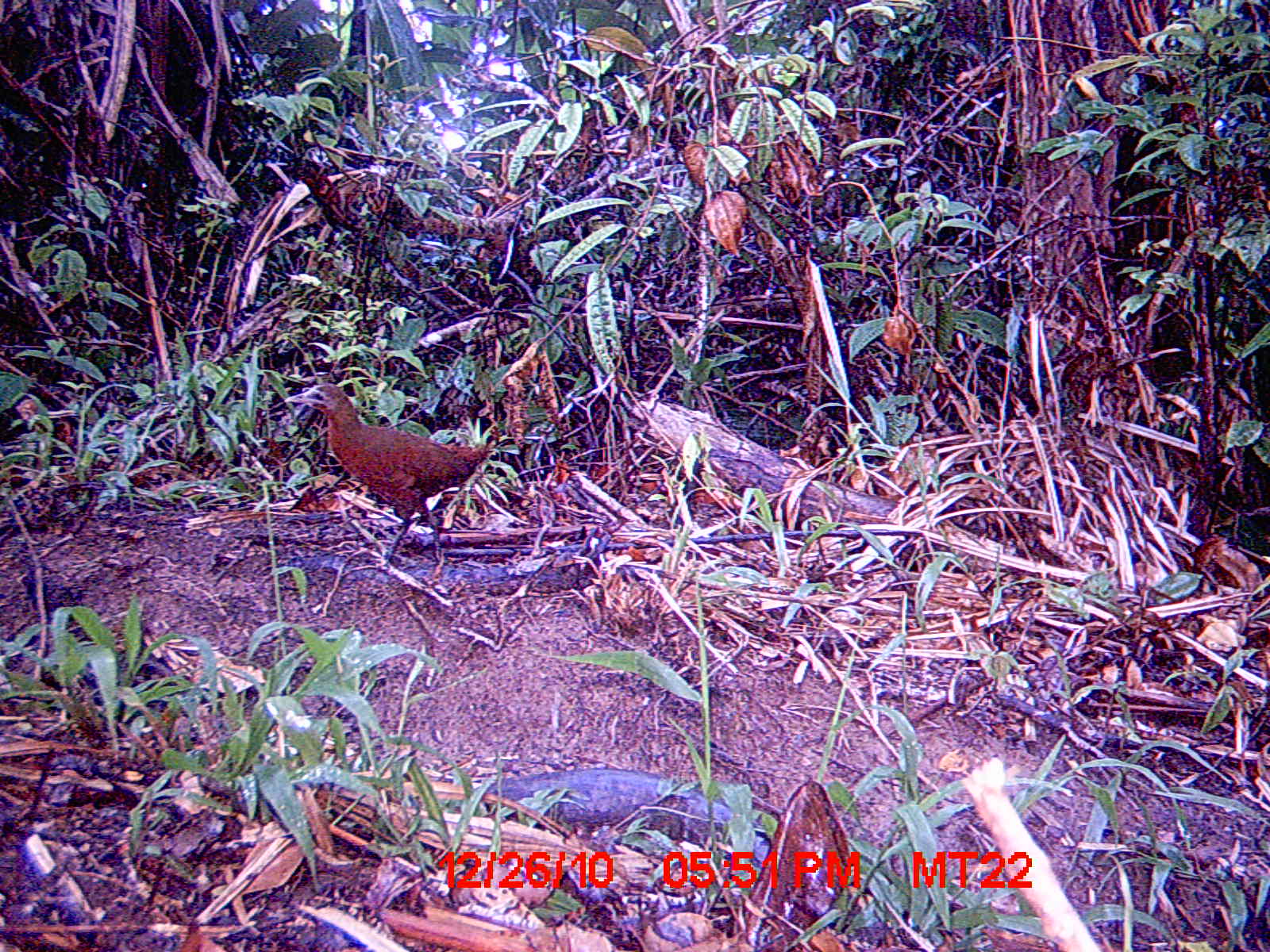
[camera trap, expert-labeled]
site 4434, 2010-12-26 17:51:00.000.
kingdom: Animalia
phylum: Chordata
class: Aves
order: Gruiformes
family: Sarothruridae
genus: Mentocrex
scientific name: Mentocrex kioloides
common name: madagascar wood rail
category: canirallus kioloides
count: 1